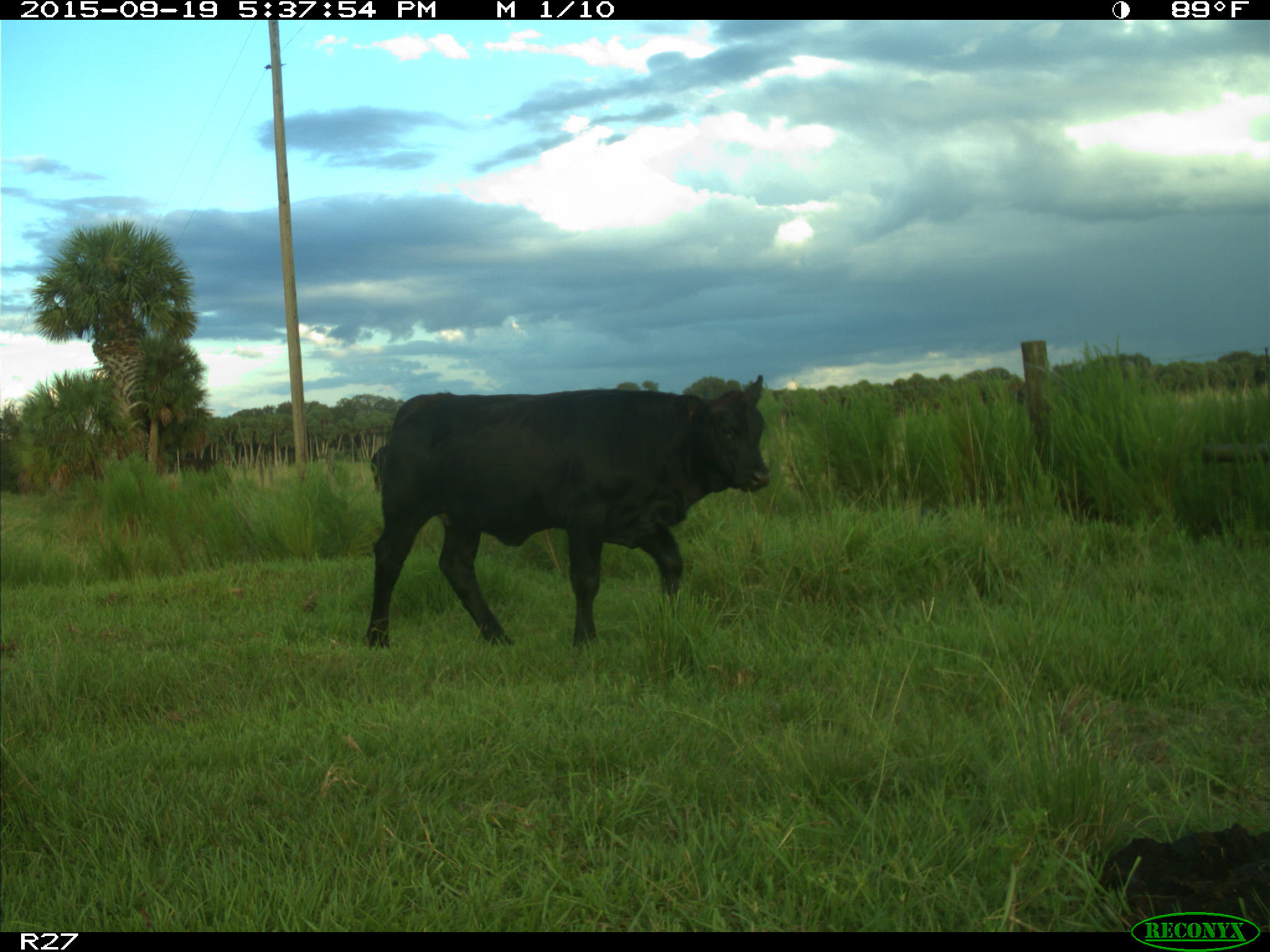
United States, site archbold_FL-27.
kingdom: Animalia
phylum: Chordata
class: Mammalia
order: Artiodactyla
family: Bovidae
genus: Bos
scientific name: Bos taurus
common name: domestic cow